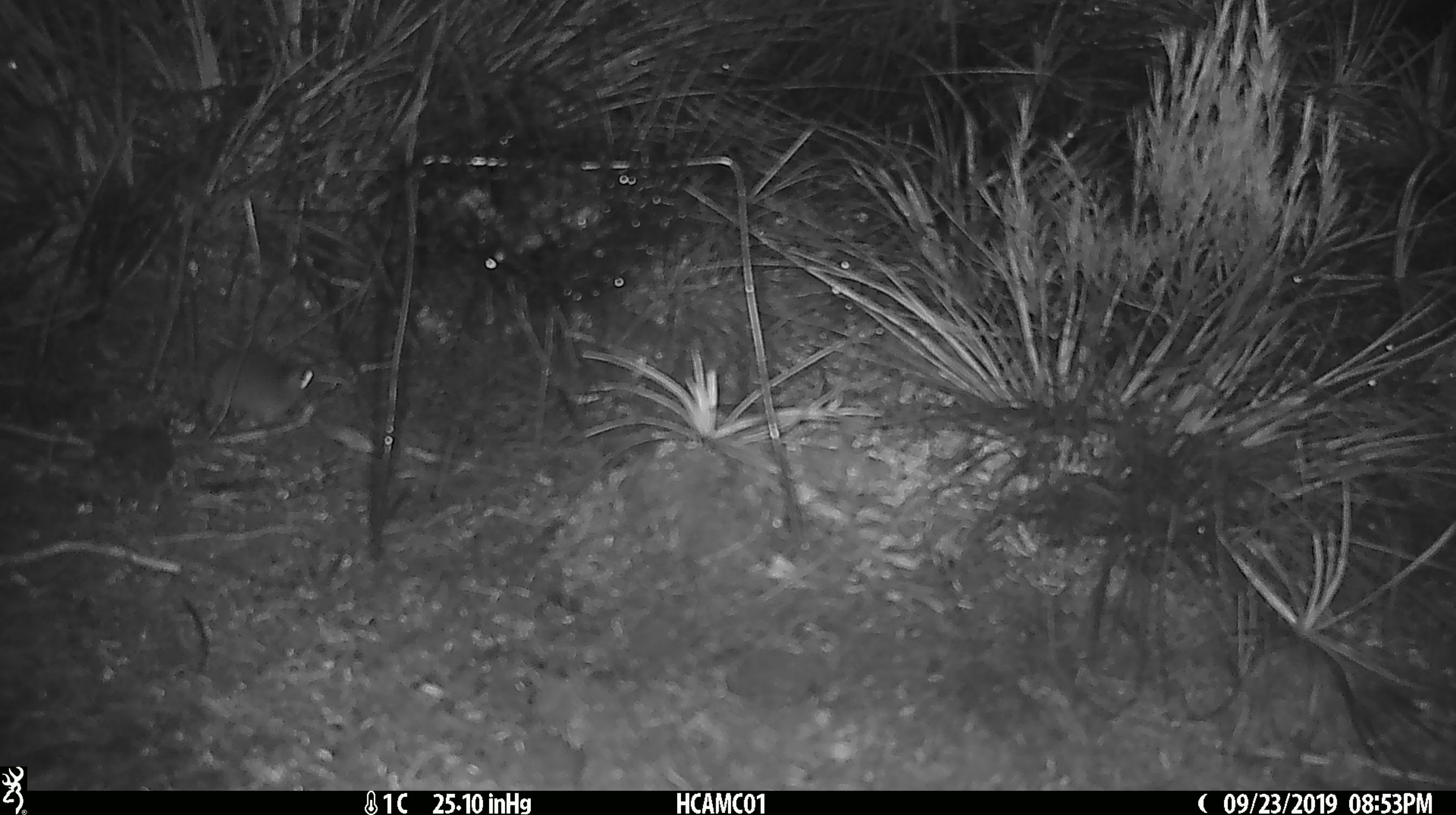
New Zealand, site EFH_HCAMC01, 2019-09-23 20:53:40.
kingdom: Animalia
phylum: Chordata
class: Mammalia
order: Rodentia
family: Muridae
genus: Mus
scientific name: Mus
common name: mouse